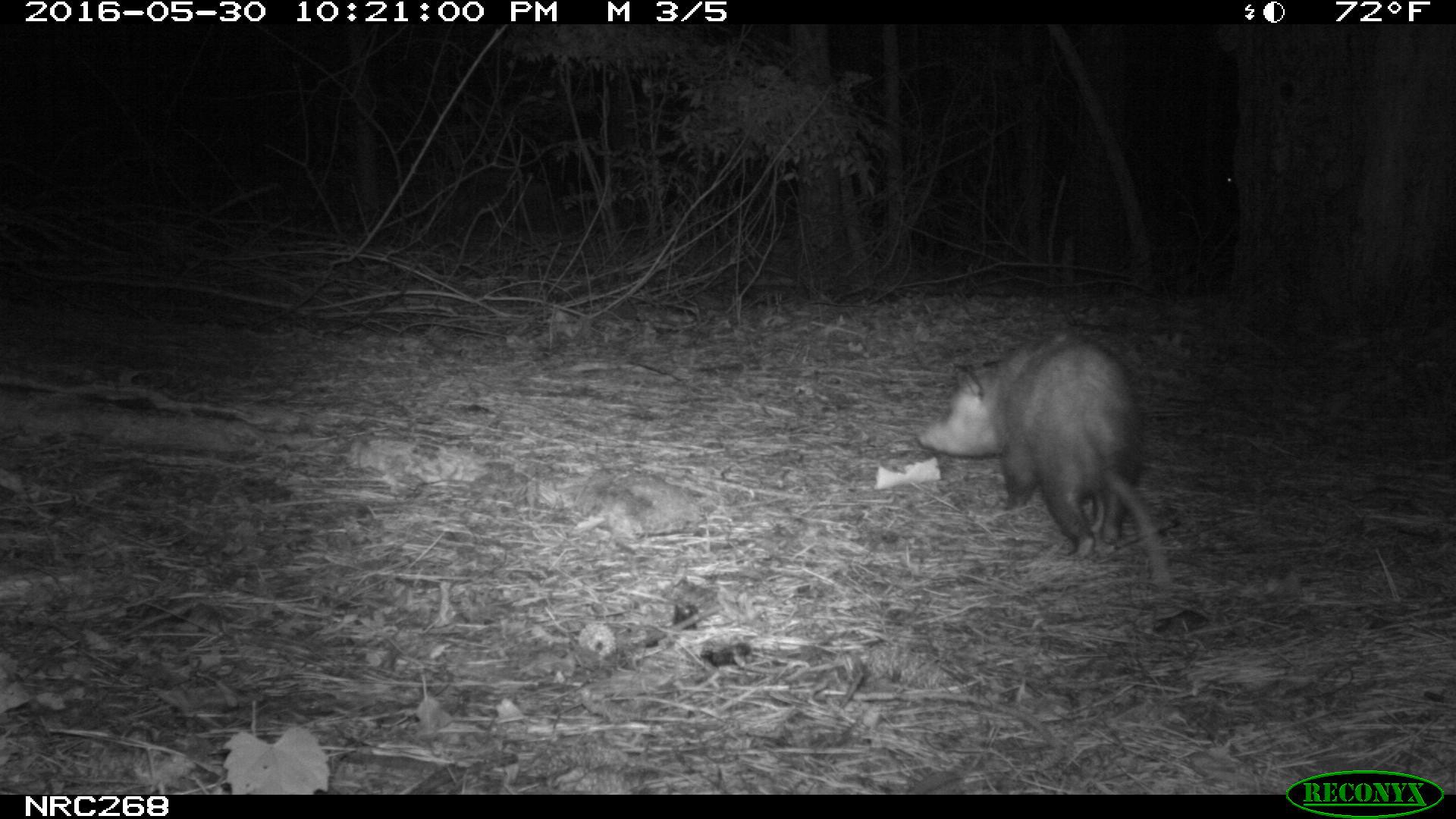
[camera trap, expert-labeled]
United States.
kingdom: Animalia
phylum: Chordata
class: Mammalia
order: Didelphimorphia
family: Didelphidae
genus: Didelphis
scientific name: Didelphis virginiana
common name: virginia opossum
Virginia Opossum (Didelphis virginiana).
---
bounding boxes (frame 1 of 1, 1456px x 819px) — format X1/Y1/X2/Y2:
Virginia Opossum: 912/325/1186/595